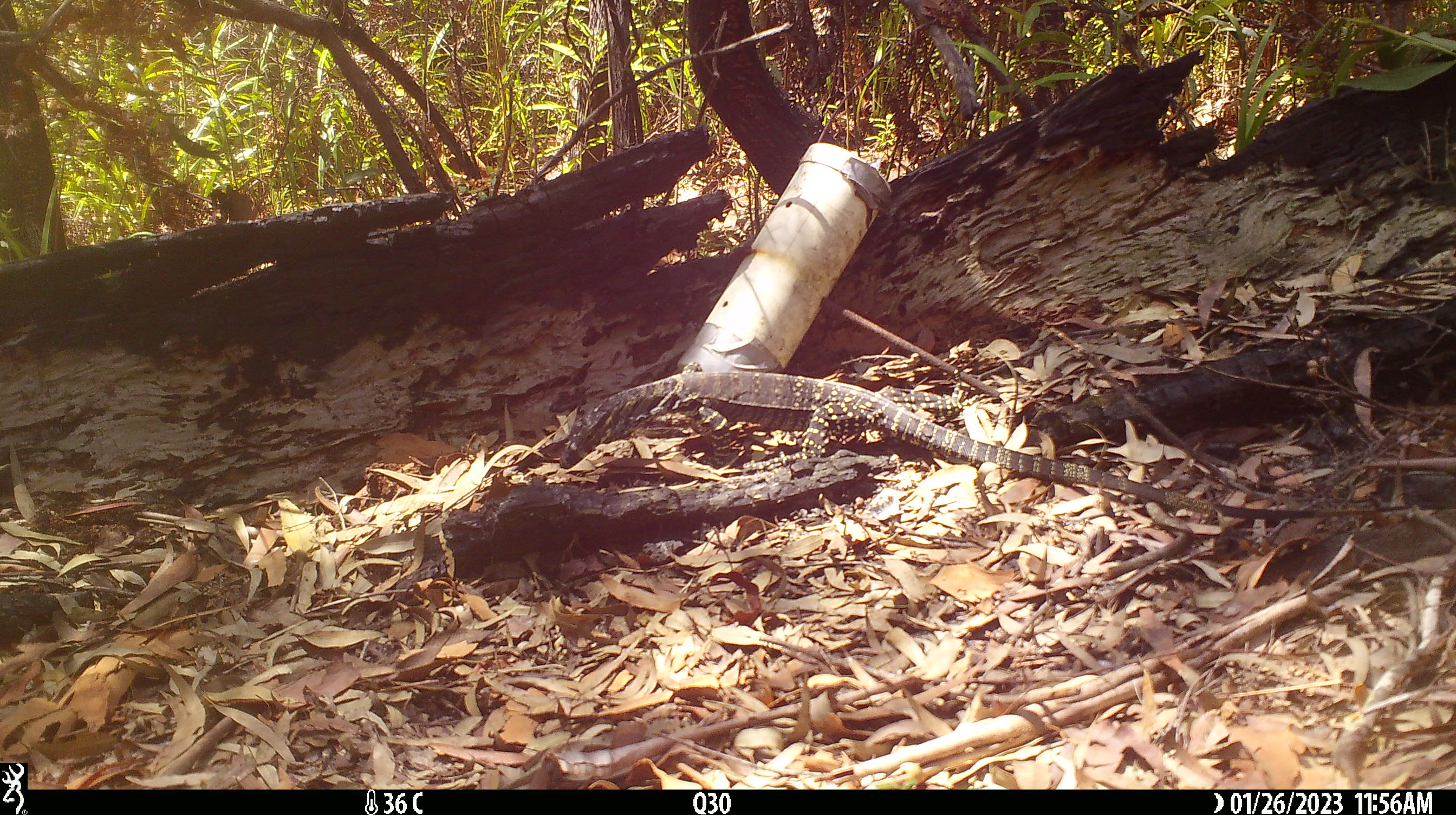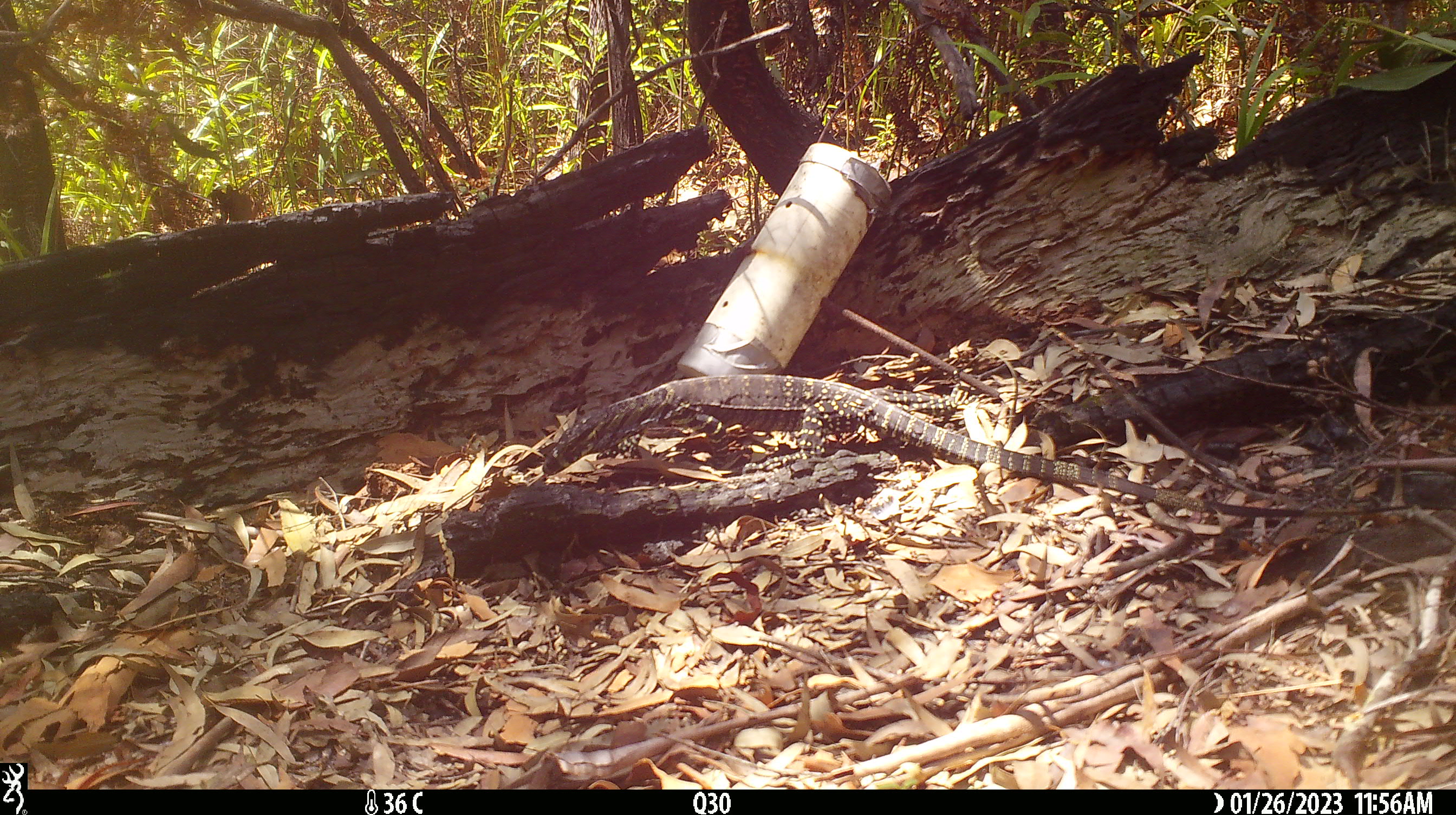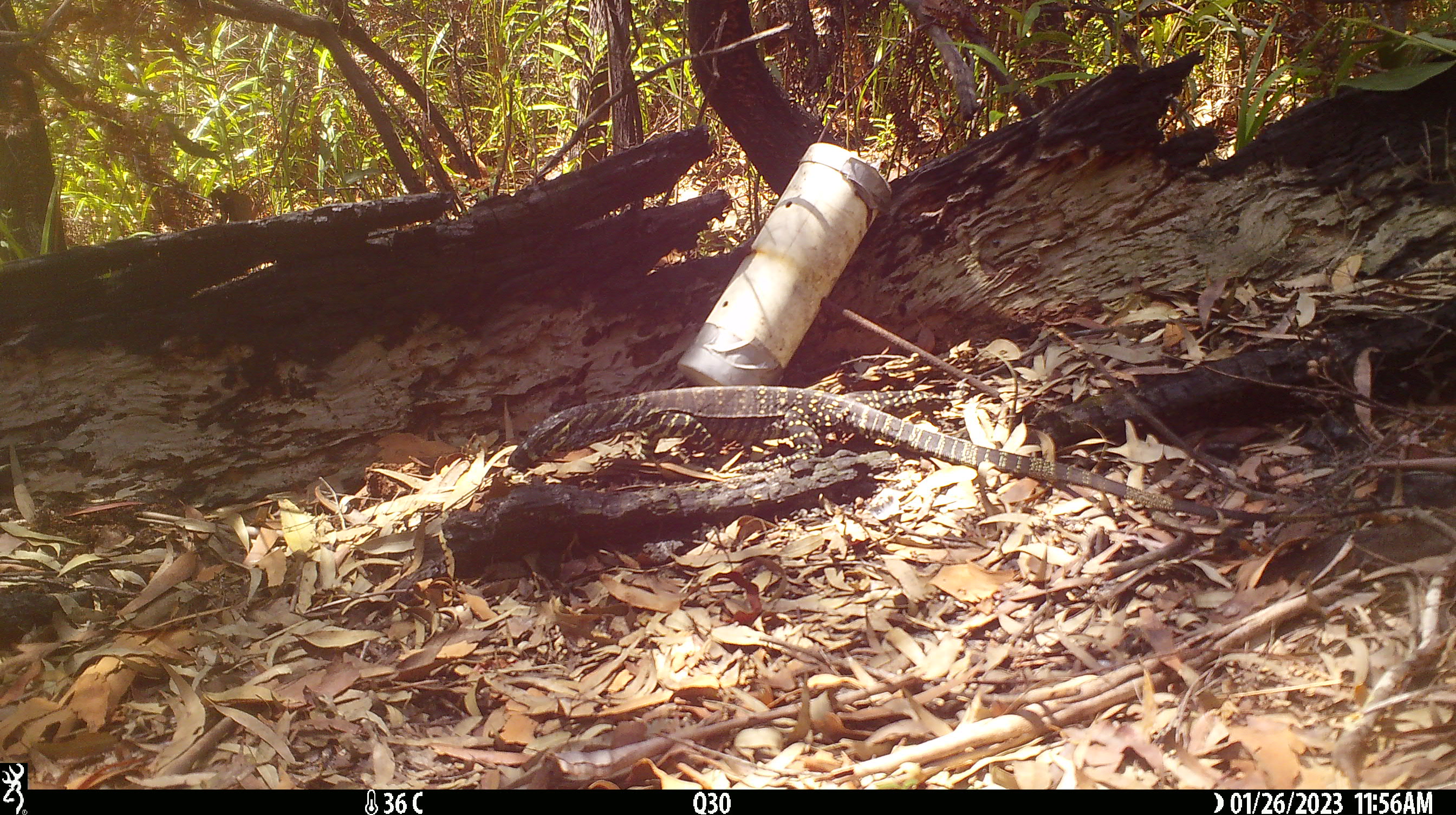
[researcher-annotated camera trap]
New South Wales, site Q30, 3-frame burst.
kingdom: Animalia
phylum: Chordata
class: Reptilia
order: Squamata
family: Varanidae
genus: Varanus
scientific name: Varanus varius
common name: lace monitor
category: goanna